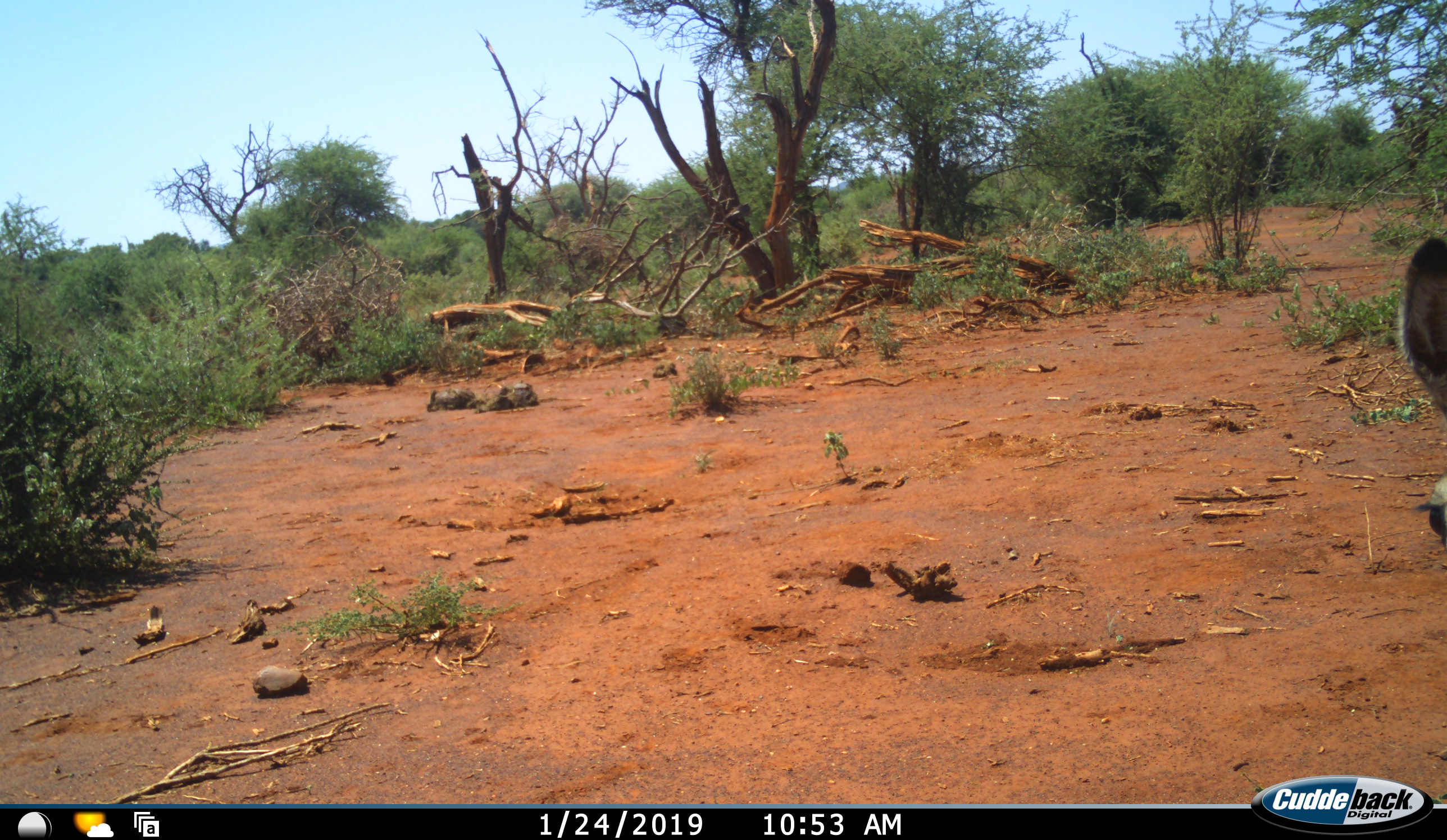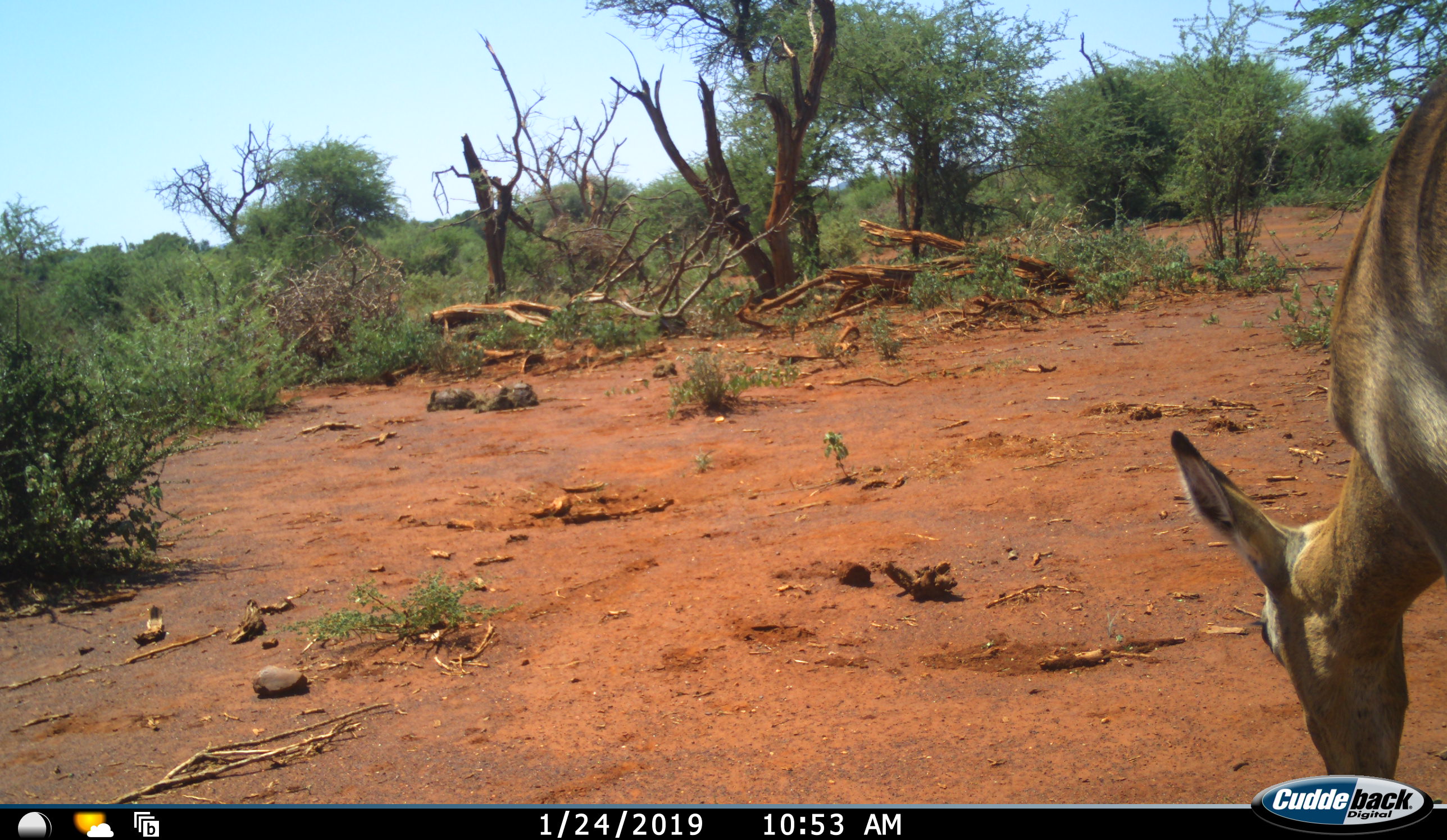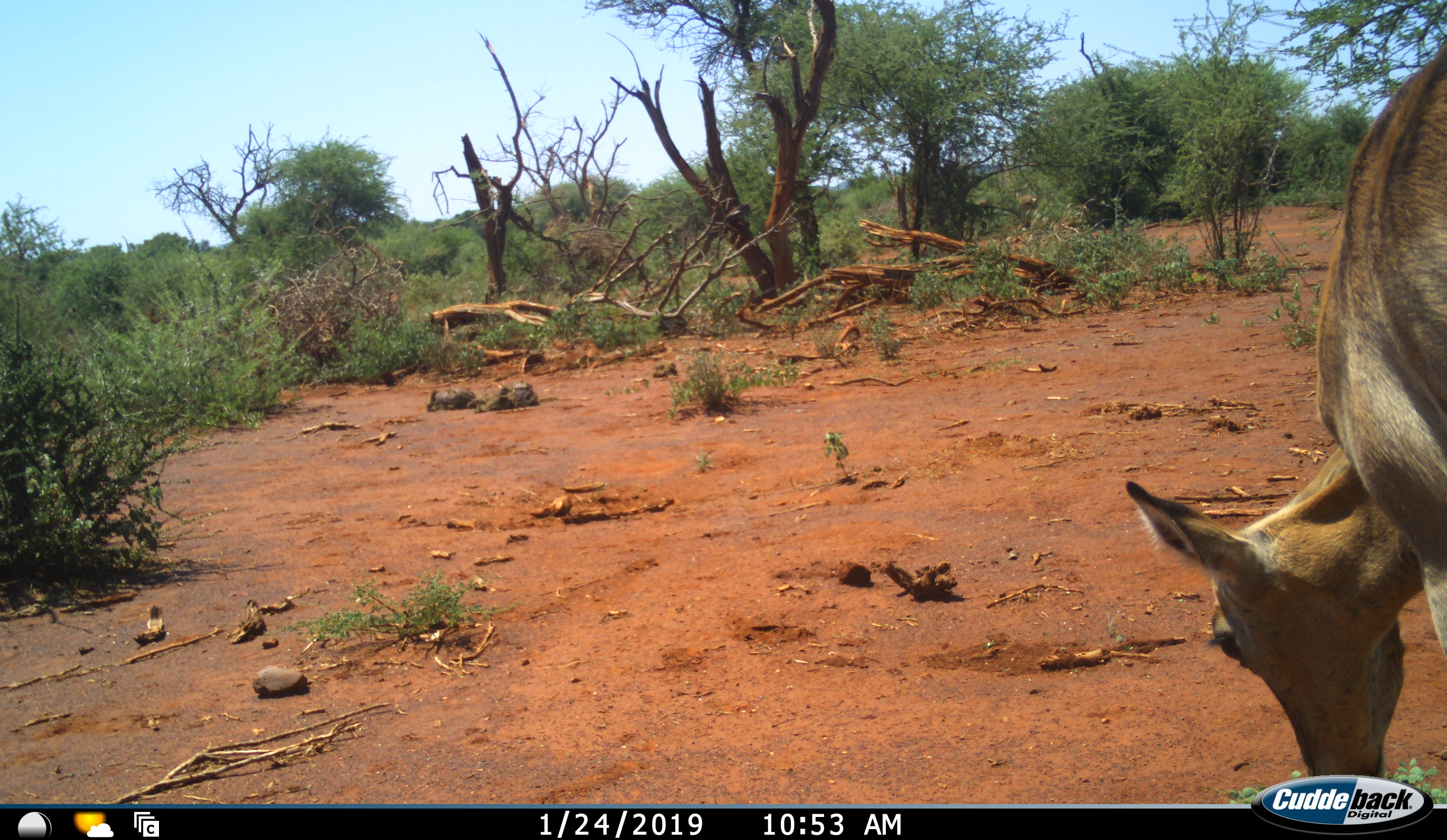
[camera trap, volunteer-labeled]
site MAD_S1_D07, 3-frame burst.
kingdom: Animalia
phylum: Chordata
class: Mammalia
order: Artiodactyla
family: Bovidae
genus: Aepyceros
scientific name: Aepyceros melampus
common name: impala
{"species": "impala (Aepyceros melampus)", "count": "1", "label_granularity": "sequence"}